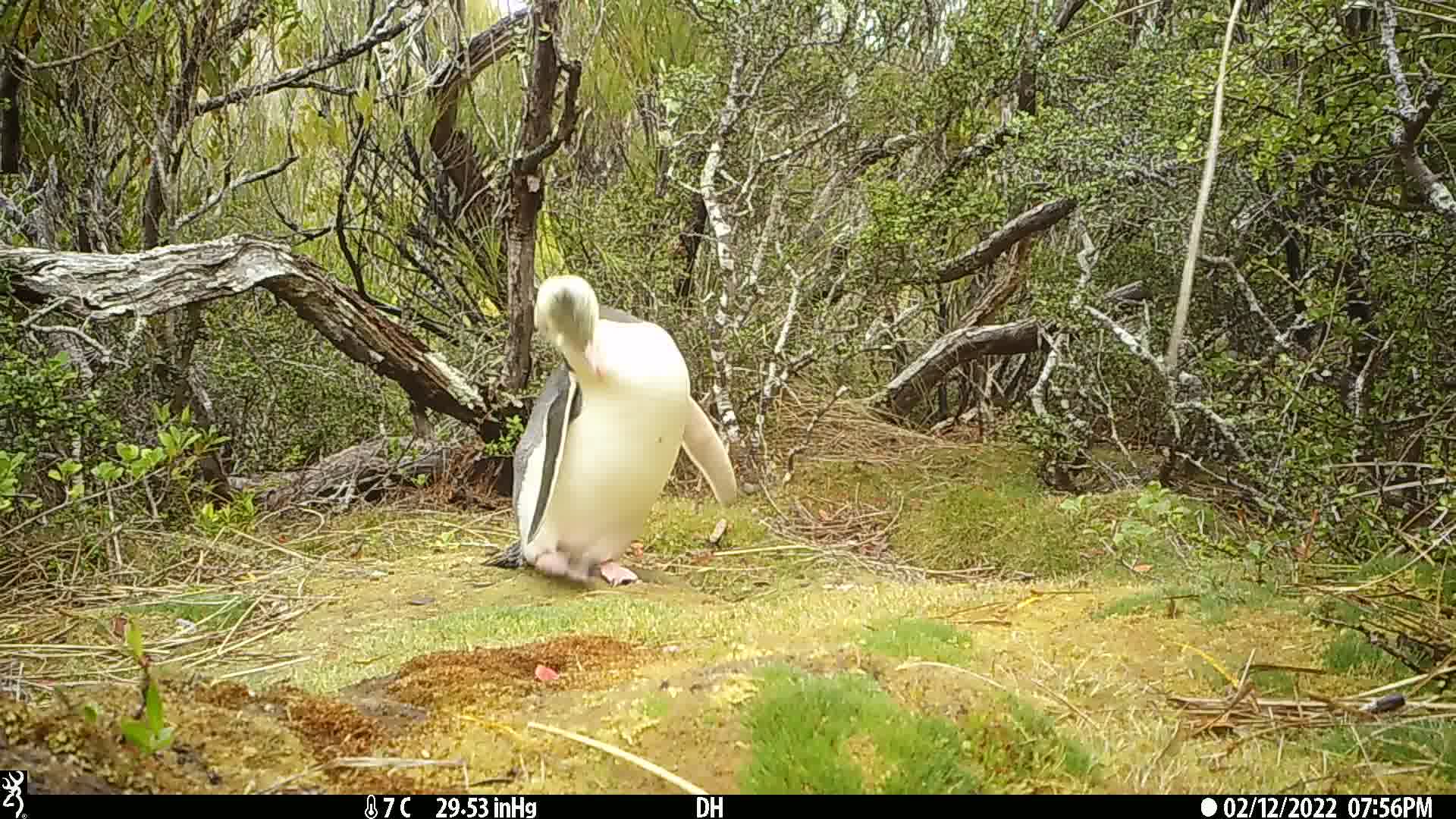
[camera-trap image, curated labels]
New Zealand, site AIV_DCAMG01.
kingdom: Animalia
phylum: Chordata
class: Aves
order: Sphenisciformes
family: Spheniscidae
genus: Megadyptes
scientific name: Megadyptes antipodes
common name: yellow-eyed penguin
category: yellow eyed penguin